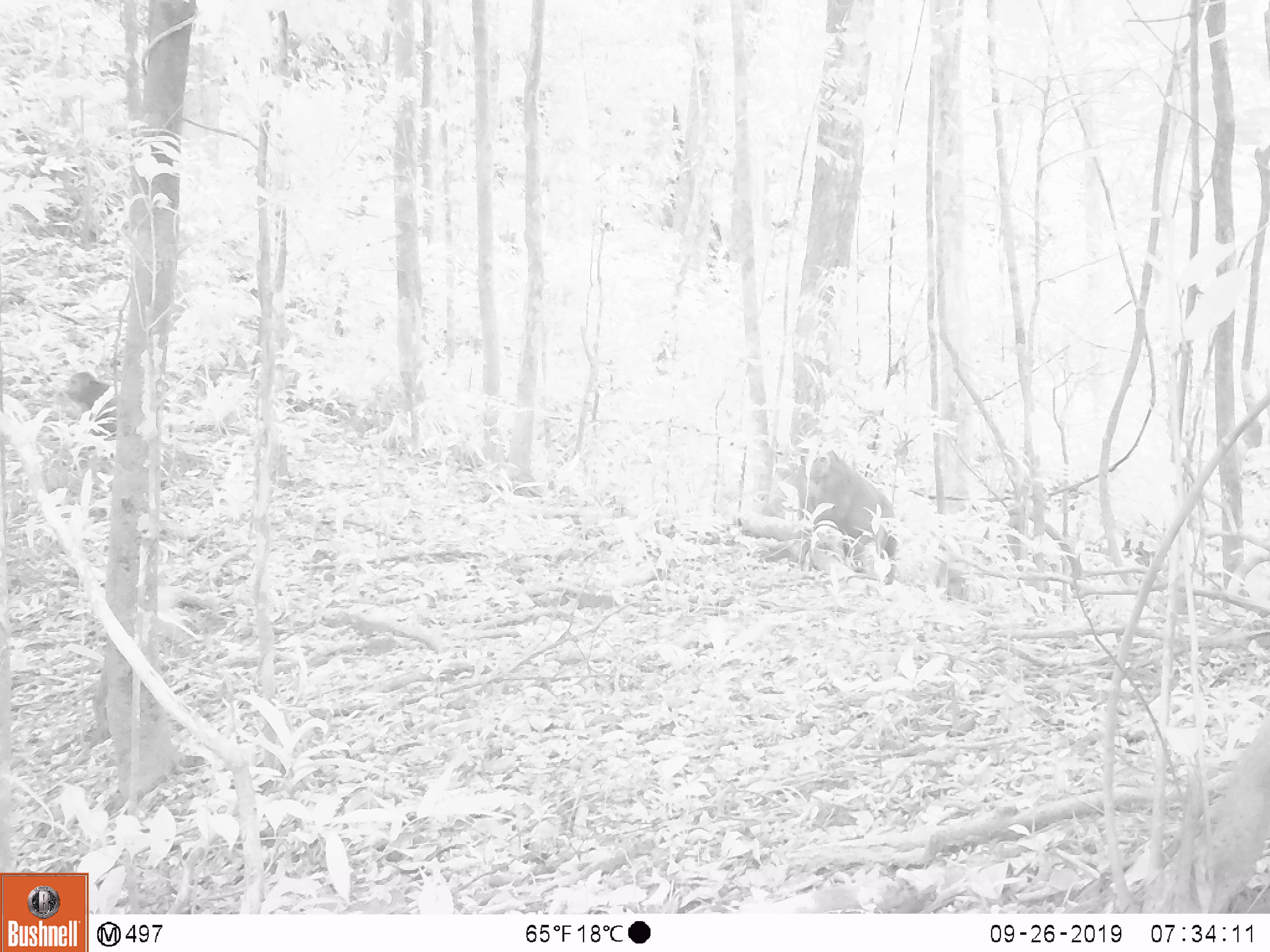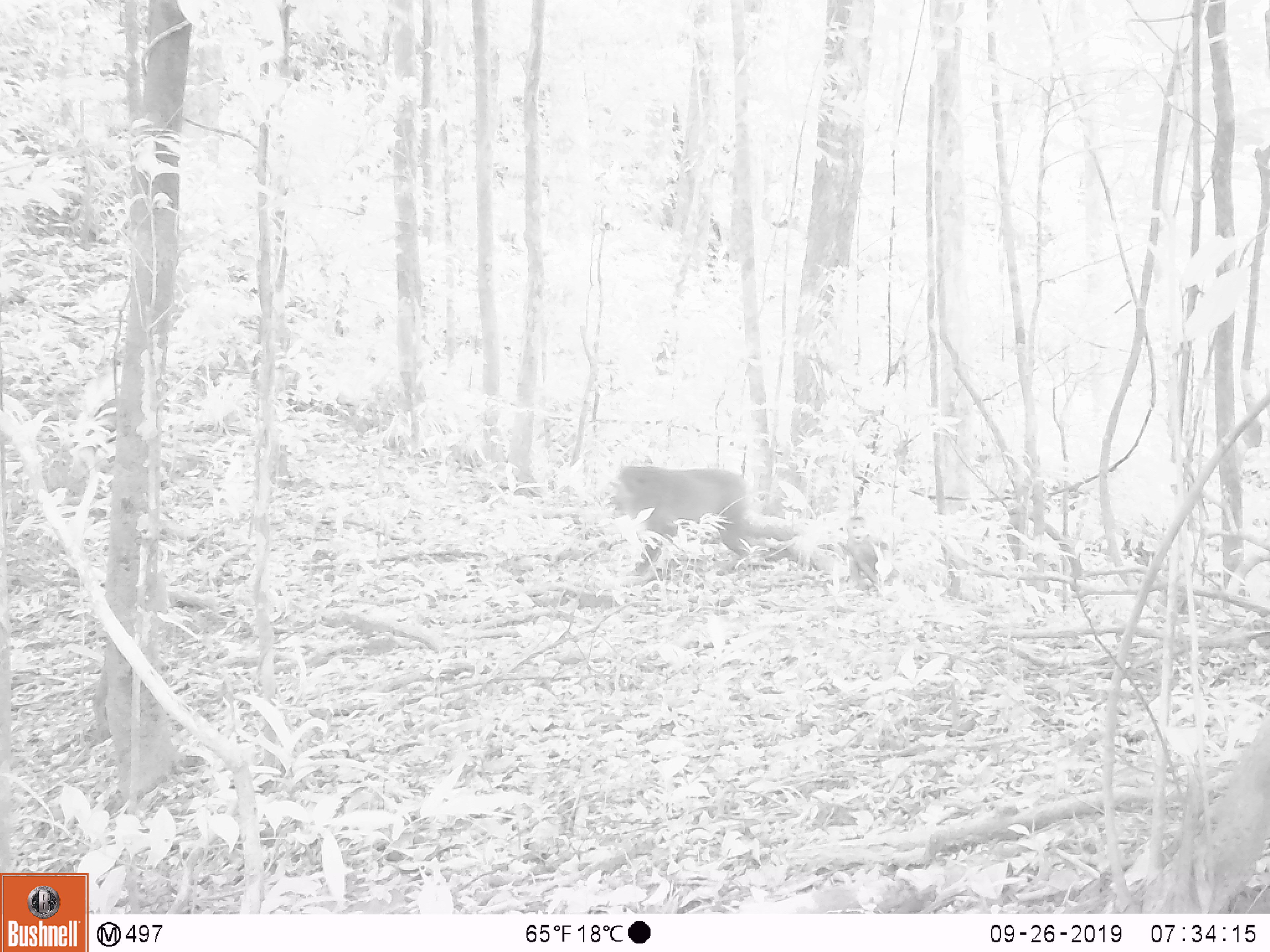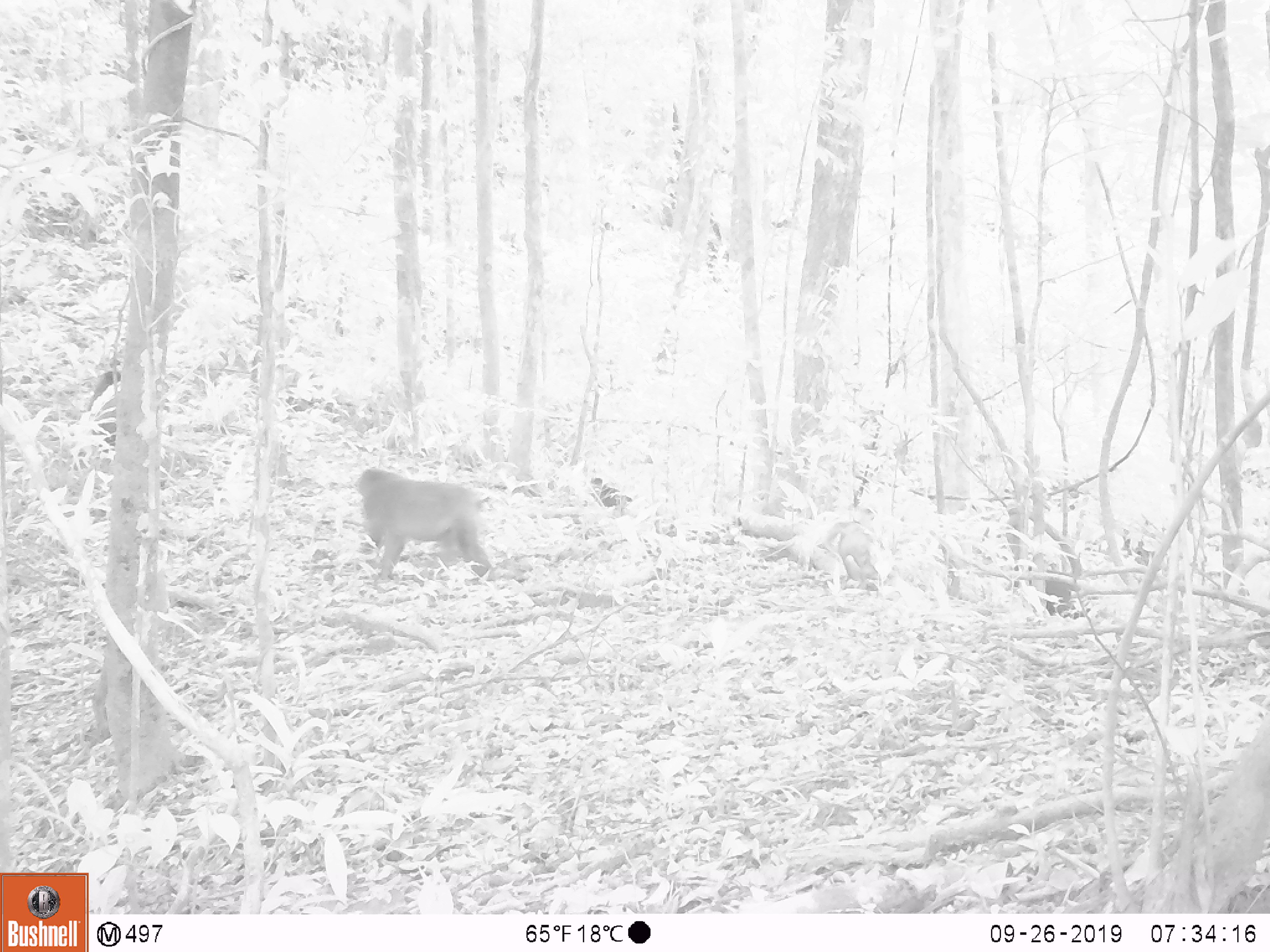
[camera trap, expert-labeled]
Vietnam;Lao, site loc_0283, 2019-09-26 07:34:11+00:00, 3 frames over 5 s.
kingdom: Animalia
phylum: Chordata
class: Mammalia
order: Primates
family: Cercopithecidae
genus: Macaca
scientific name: Macaca arctoides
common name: stump-tailed macaque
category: stump tailed macaque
Stump tailed macaque (stump-tailed macaque) (Macaca arctoides). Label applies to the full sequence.